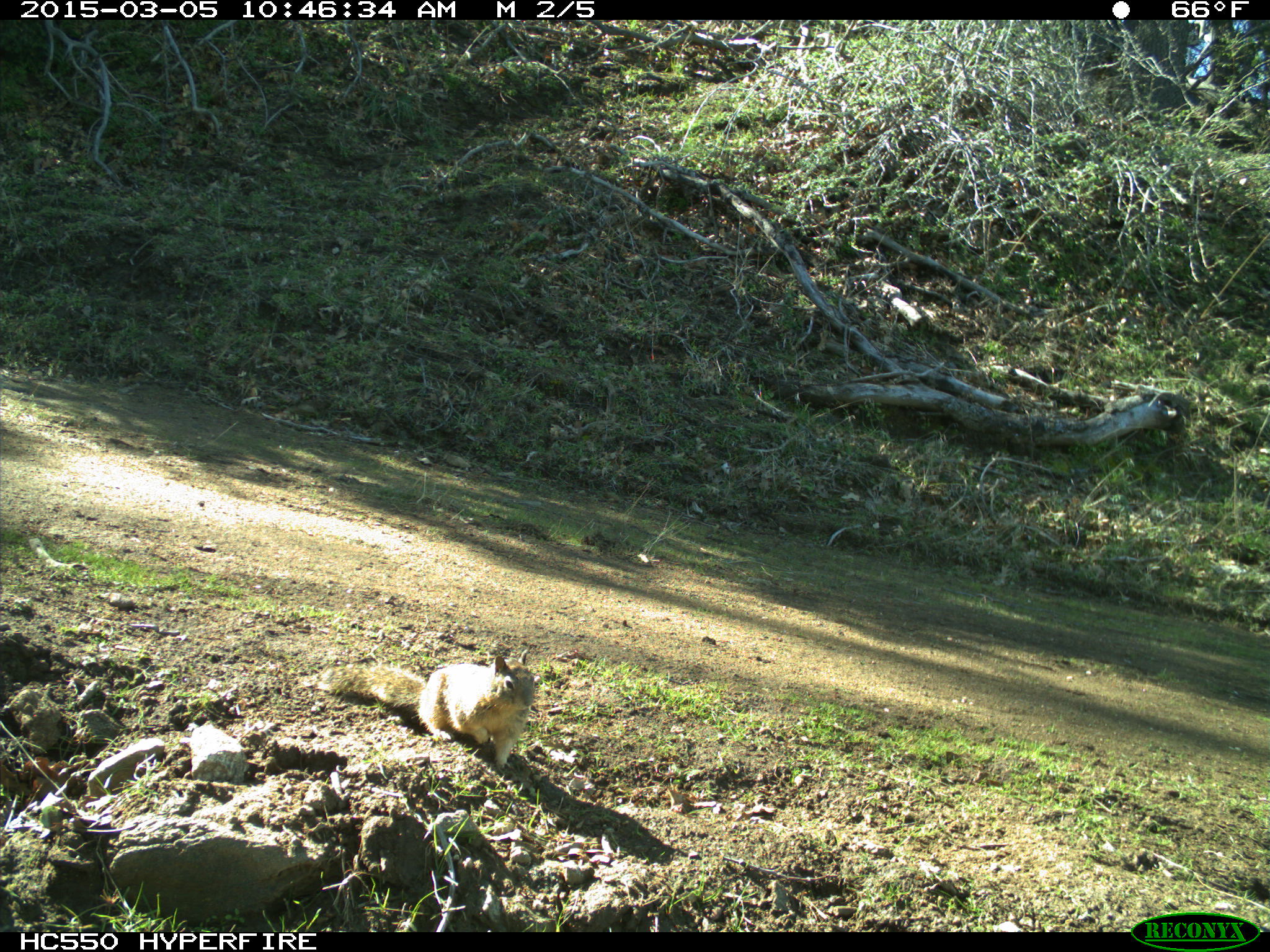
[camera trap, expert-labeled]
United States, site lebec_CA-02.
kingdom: Animalia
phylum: Chordata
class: Mammalia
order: Rodentia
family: Sciuridae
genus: Otospermophilus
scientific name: Otospermophilus beecheyi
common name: california ground squirrel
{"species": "Otospermophilus beecheyi (california ground squirrel)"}